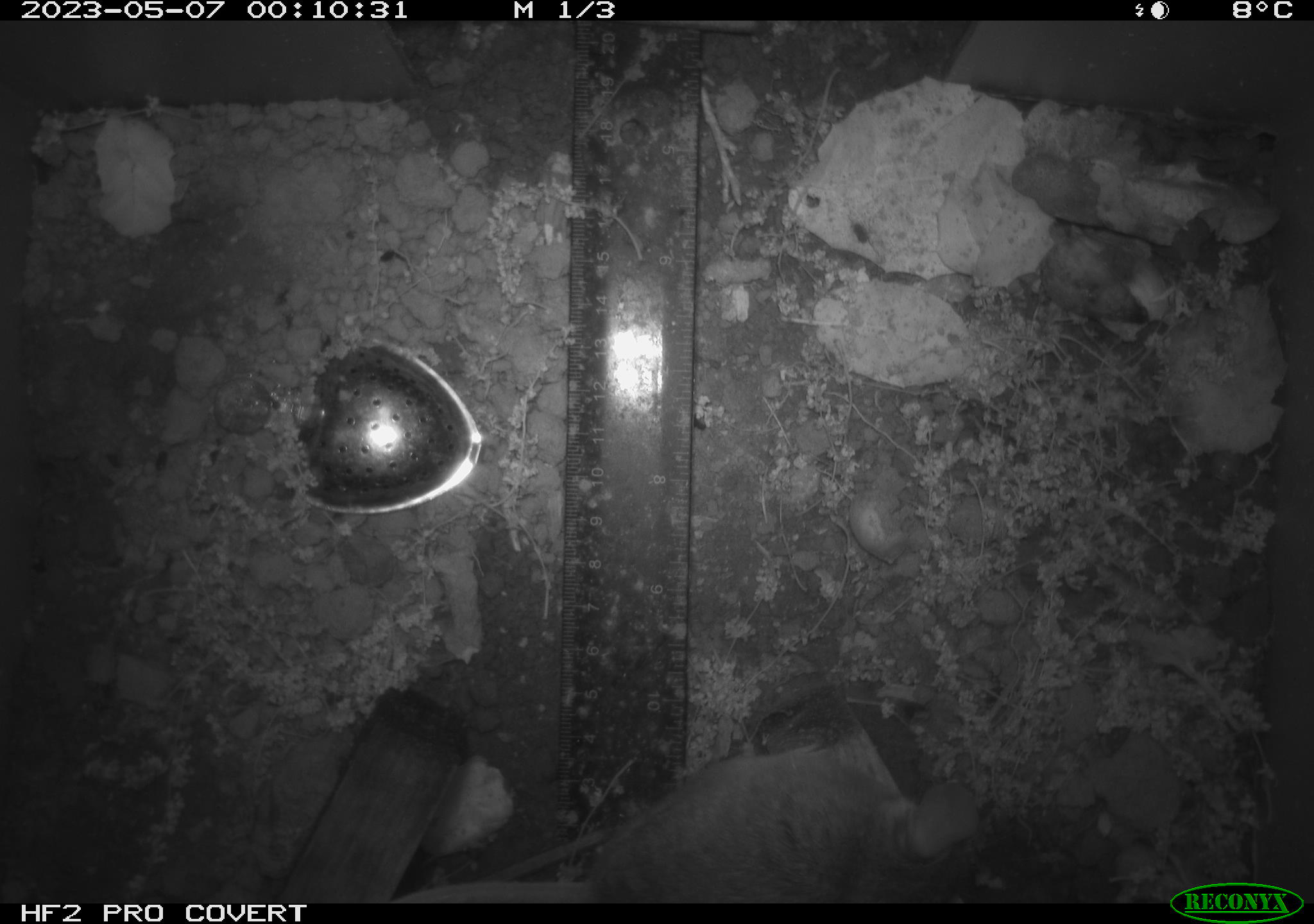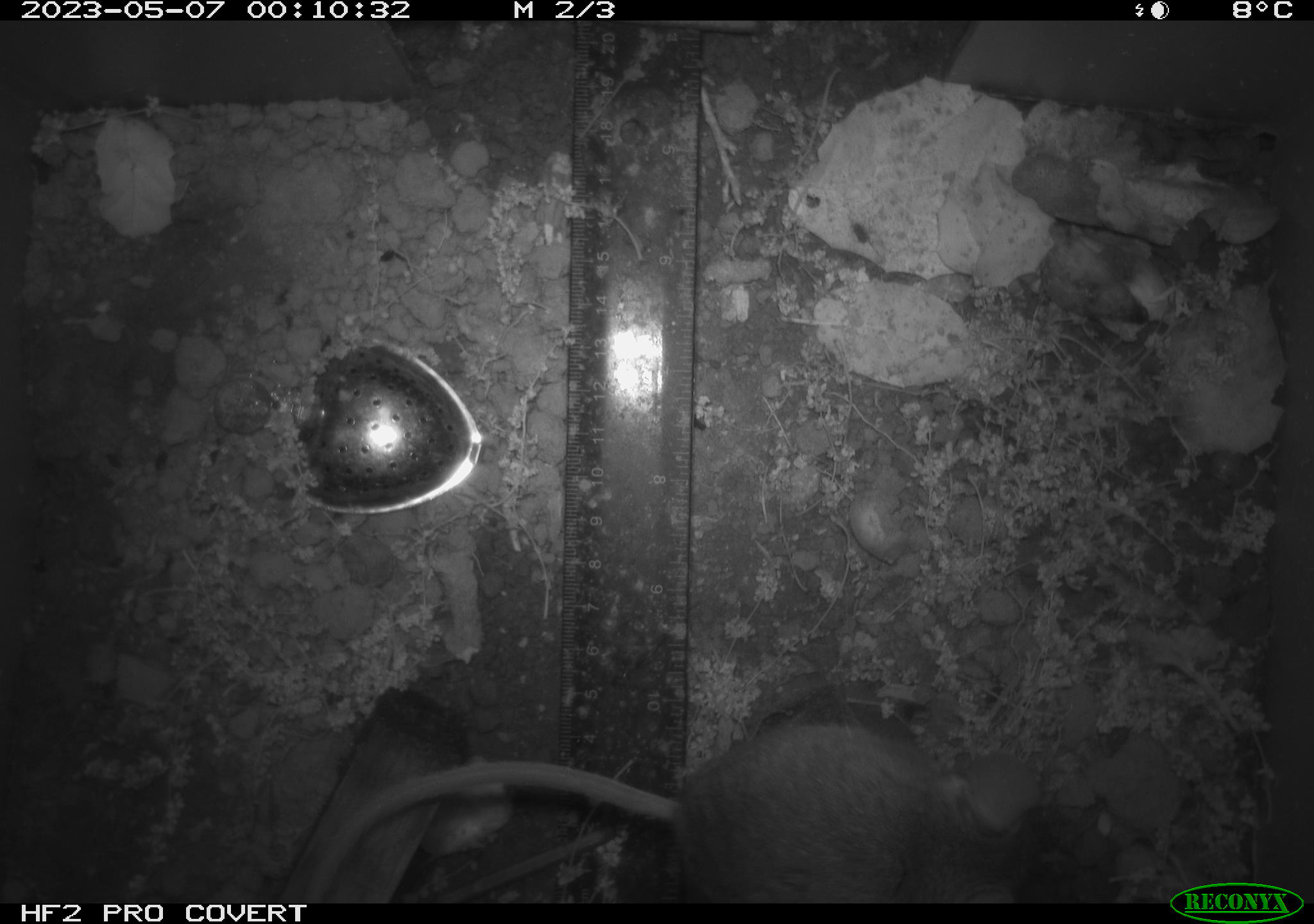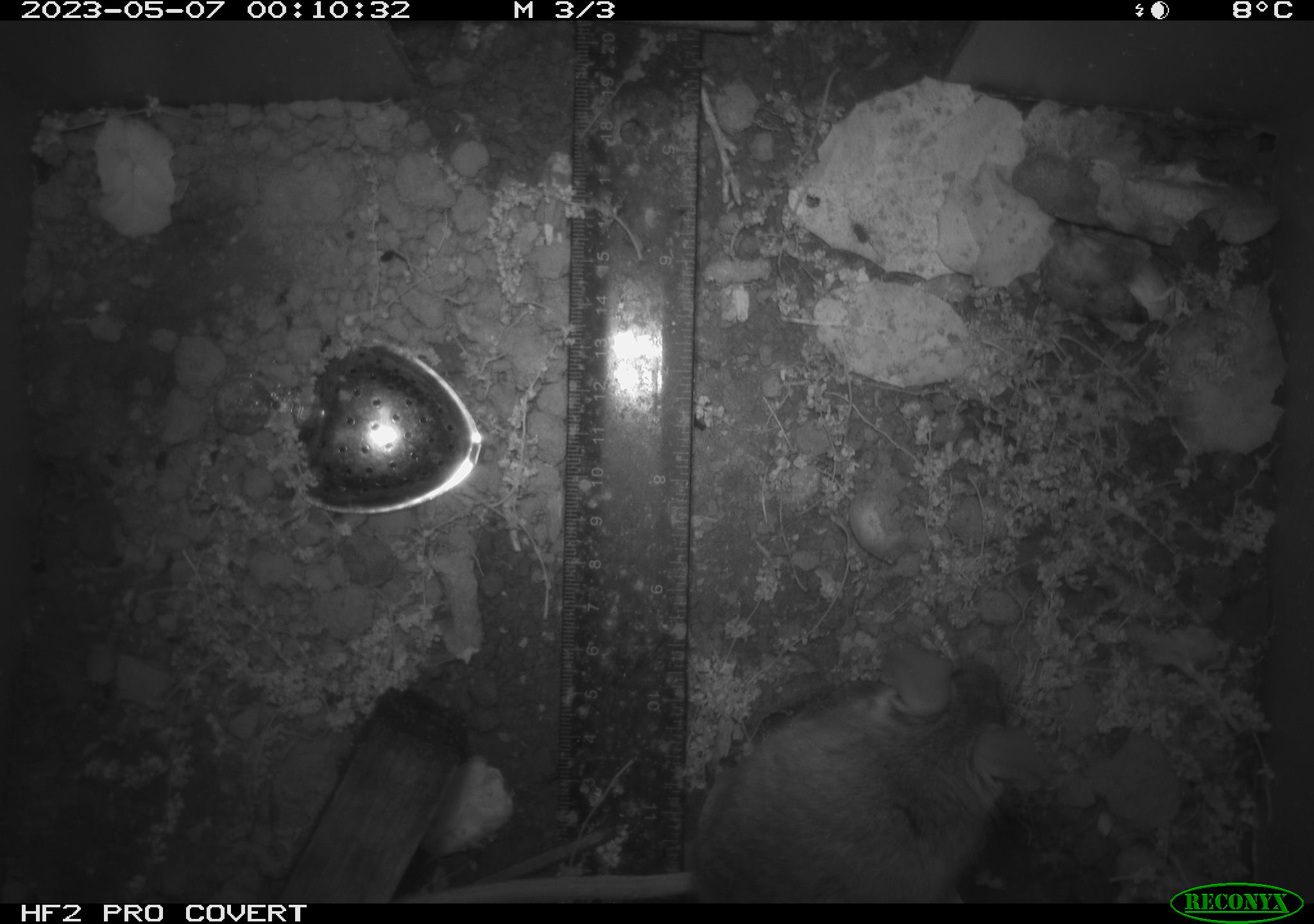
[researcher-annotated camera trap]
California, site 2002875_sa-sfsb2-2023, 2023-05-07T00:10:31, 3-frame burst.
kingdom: Animalia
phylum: Chordata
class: Mammalia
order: Rodentia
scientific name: Rodentia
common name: mouse species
Mouse species (Rodentia).